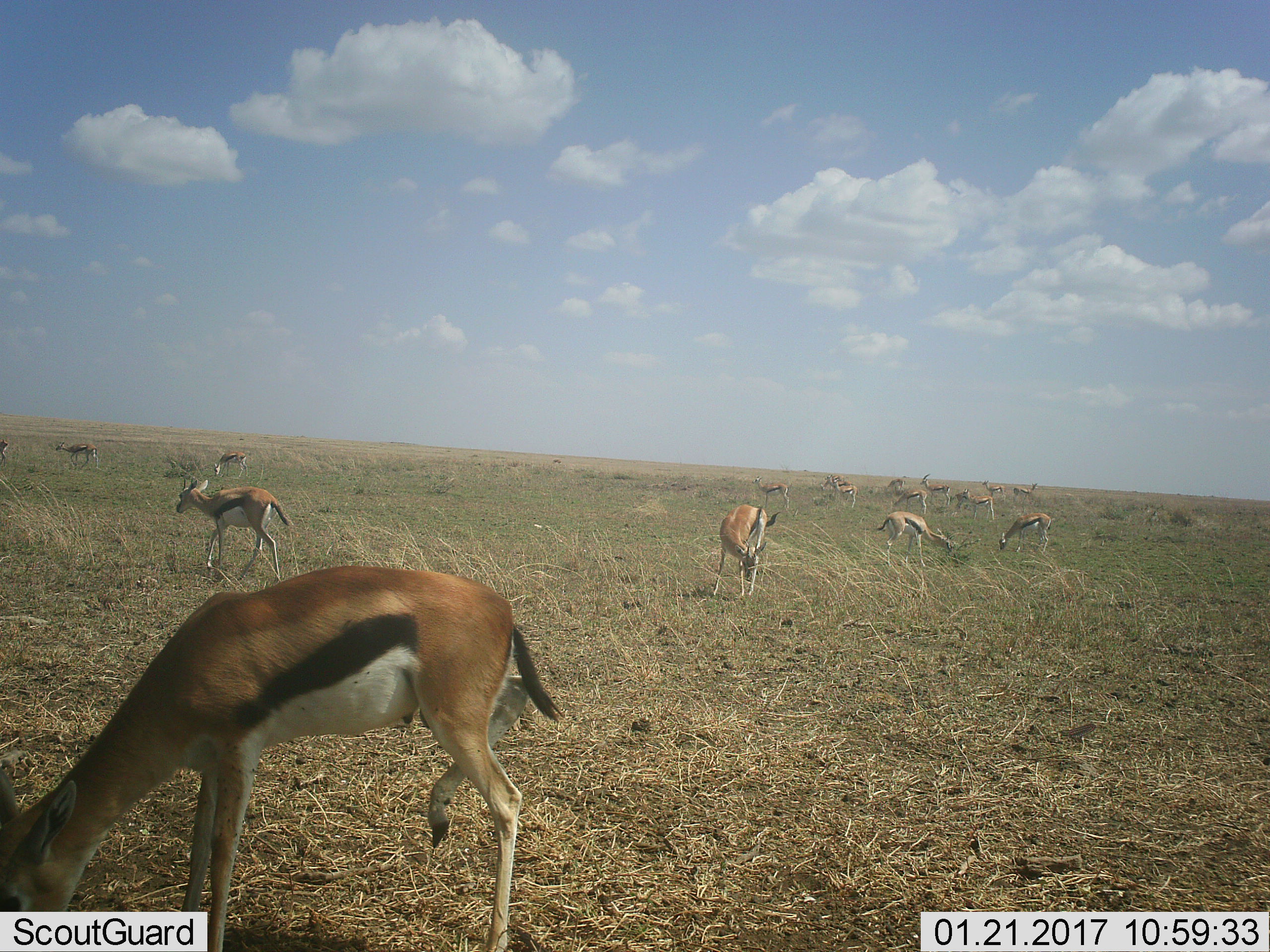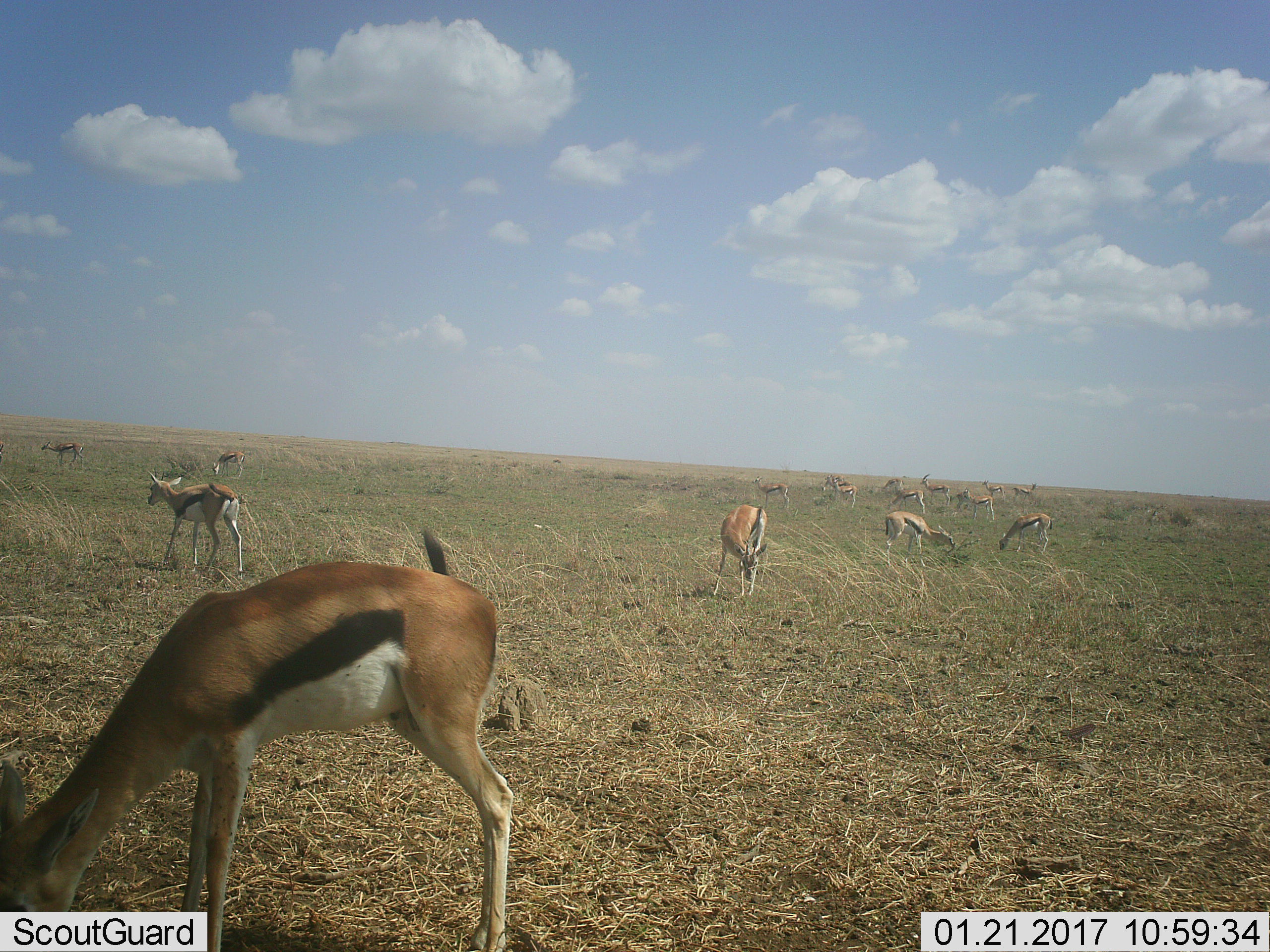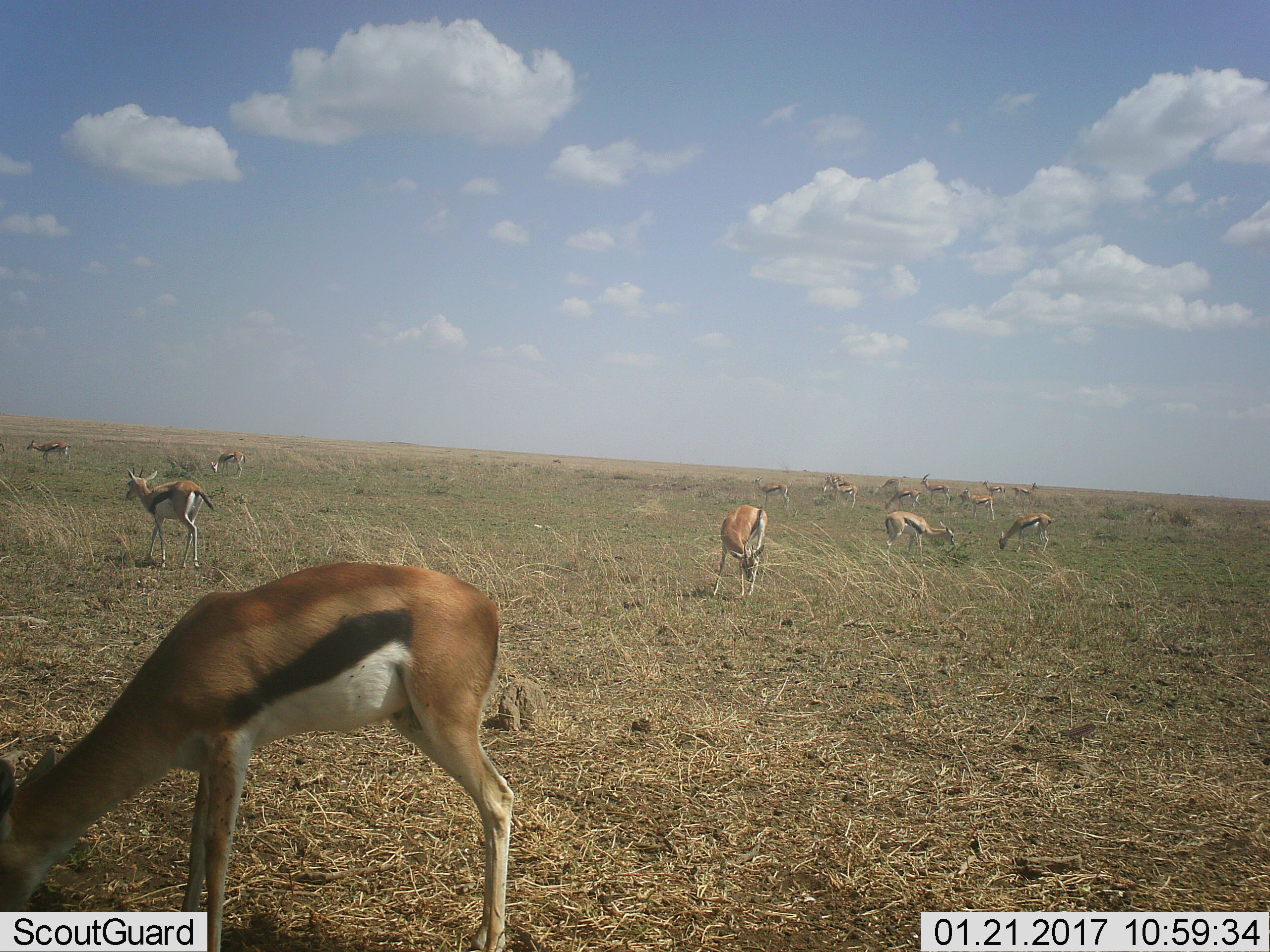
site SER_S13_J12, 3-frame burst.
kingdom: Animalia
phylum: Chordata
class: Mammalia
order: Artiodactyla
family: Bovidae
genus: Eudorcas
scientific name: Eudorcas thomsonii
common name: thomson's gazelle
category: gazellethomsons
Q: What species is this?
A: Gazellethomsons (thomson's gazelle) (Eudorcas thomsonii).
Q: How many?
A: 11-50.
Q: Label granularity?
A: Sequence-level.